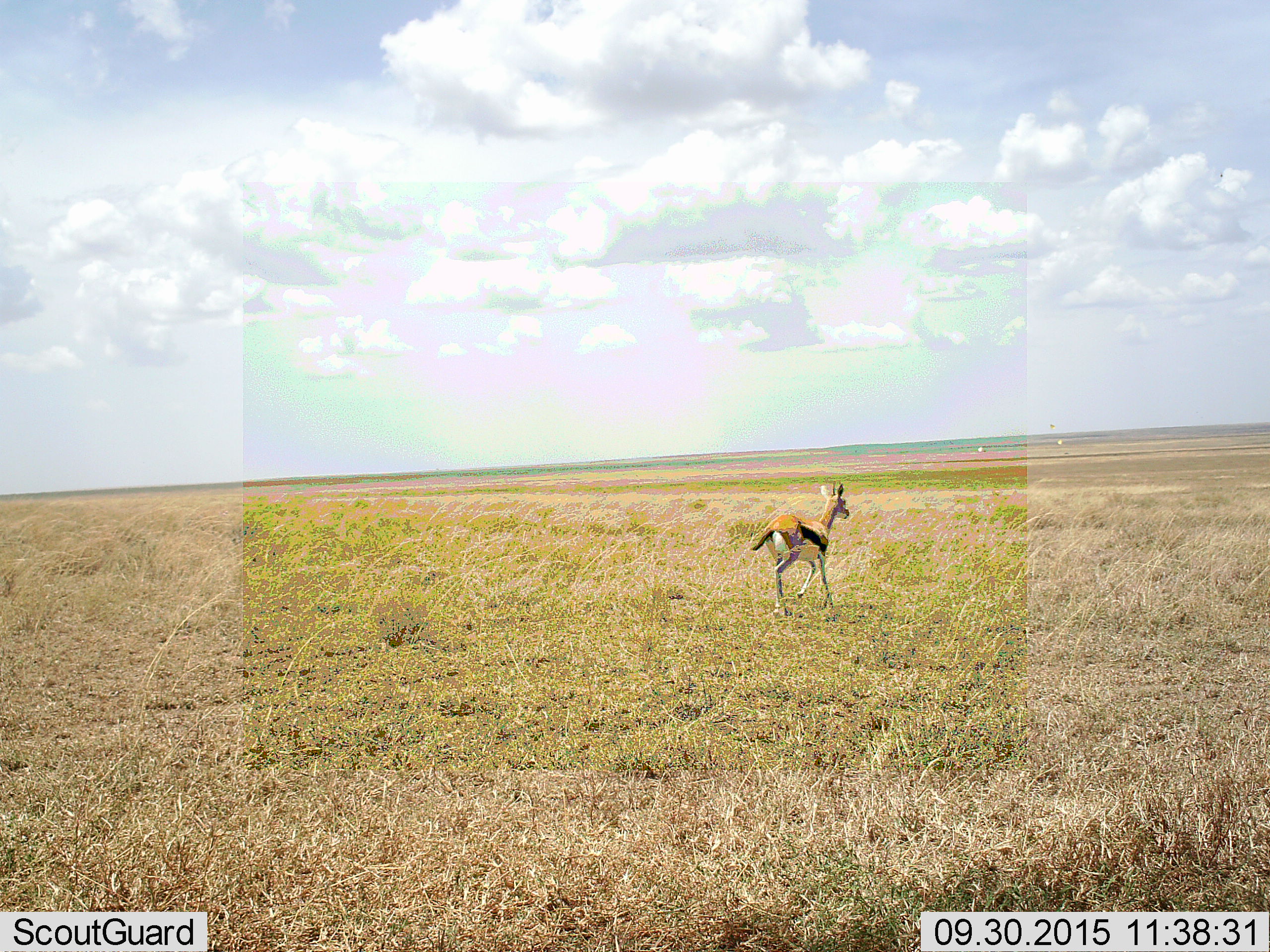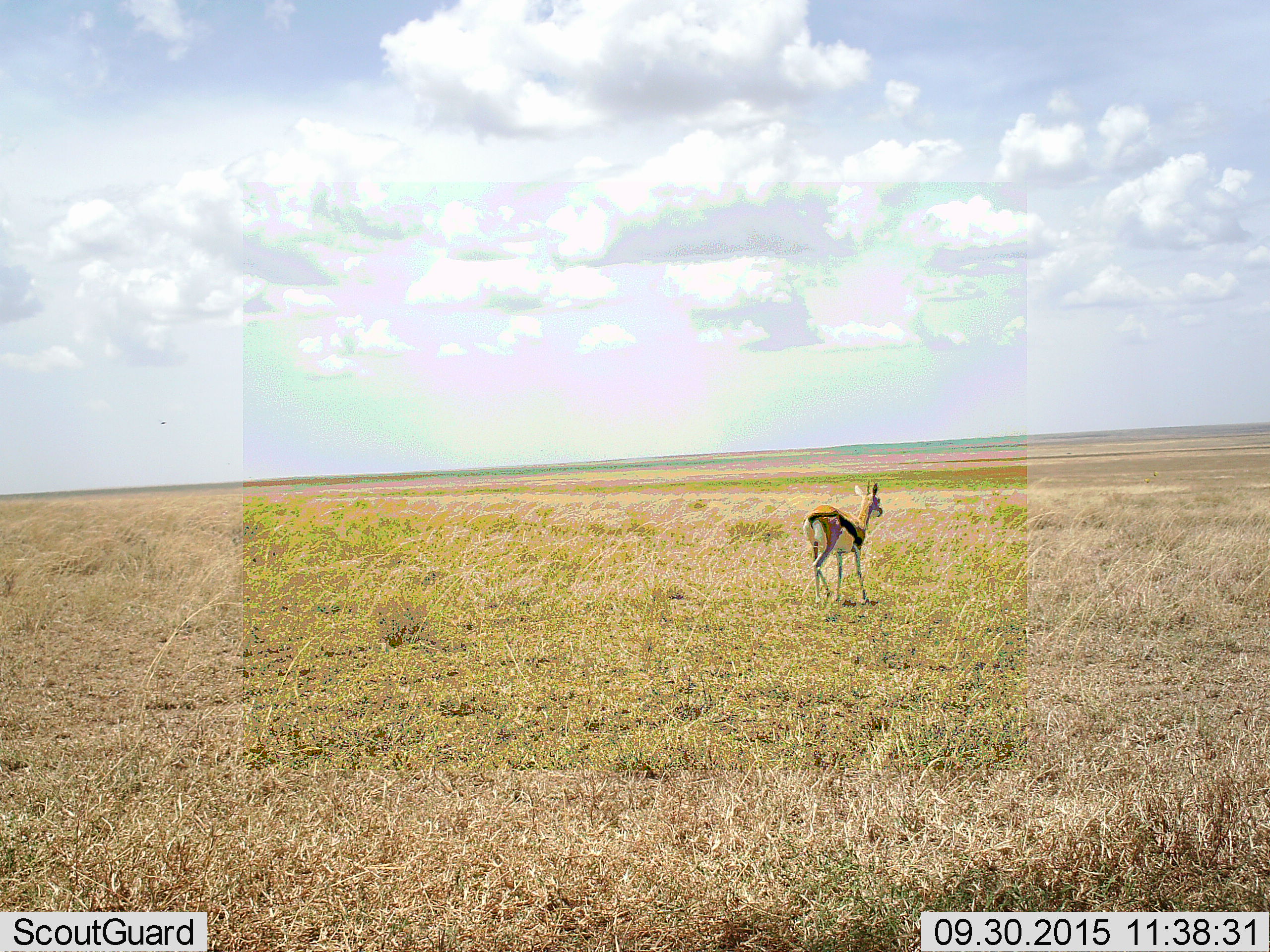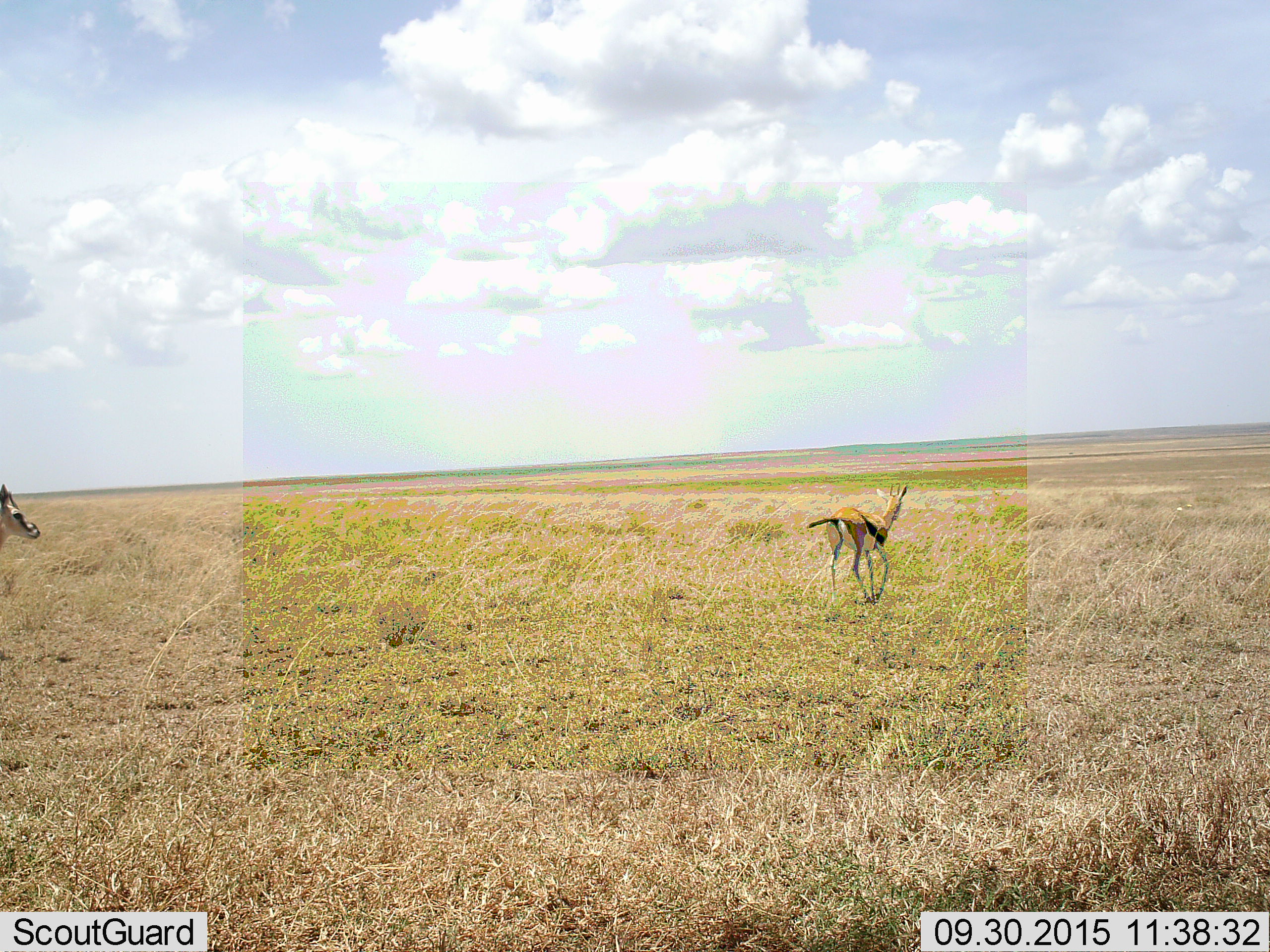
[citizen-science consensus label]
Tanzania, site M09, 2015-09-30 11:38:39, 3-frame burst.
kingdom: Animalia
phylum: Chordata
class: Mammalia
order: Artiodactyla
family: Bovidae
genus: Eudorcas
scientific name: Eudorcas thomsonii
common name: thomson's gazelle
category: gazellethomsons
Gazellethomsons (thomson's gazelle) (Eudorcas thomsonii), count 2. Behavior (volunteer vote fractions): standing 0%, resting 0%, moving 100%, interacting 0%. Young present (vote fraction): 0%. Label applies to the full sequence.